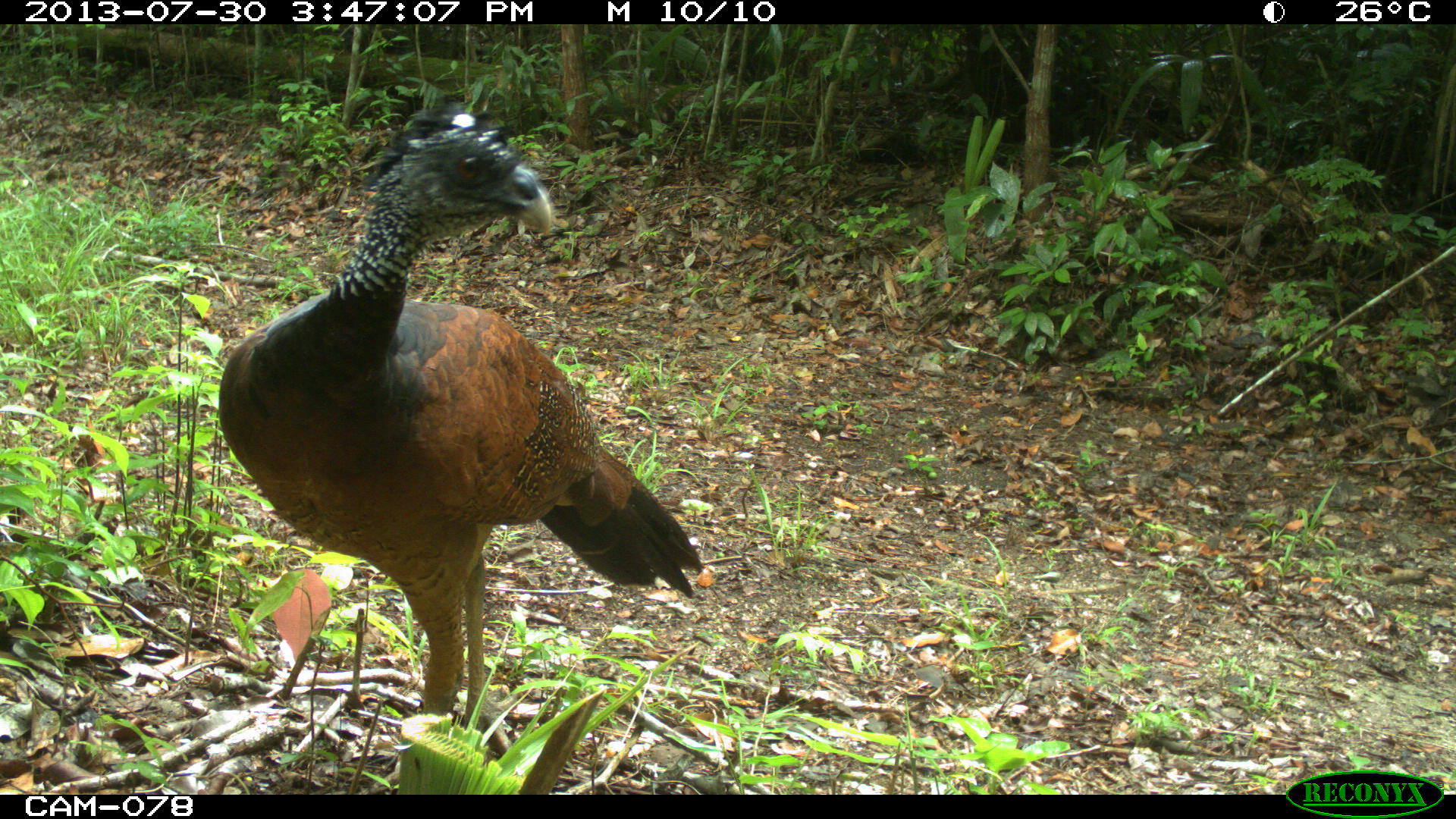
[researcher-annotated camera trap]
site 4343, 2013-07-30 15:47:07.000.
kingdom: Animalia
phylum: Chordata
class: Aves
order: Galliformes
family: Cracidae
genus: Crax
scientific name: Crax rubra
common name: great curassow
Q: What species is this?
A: Crax rubra (great curassow).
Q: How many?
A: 2.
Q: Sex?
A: Female.